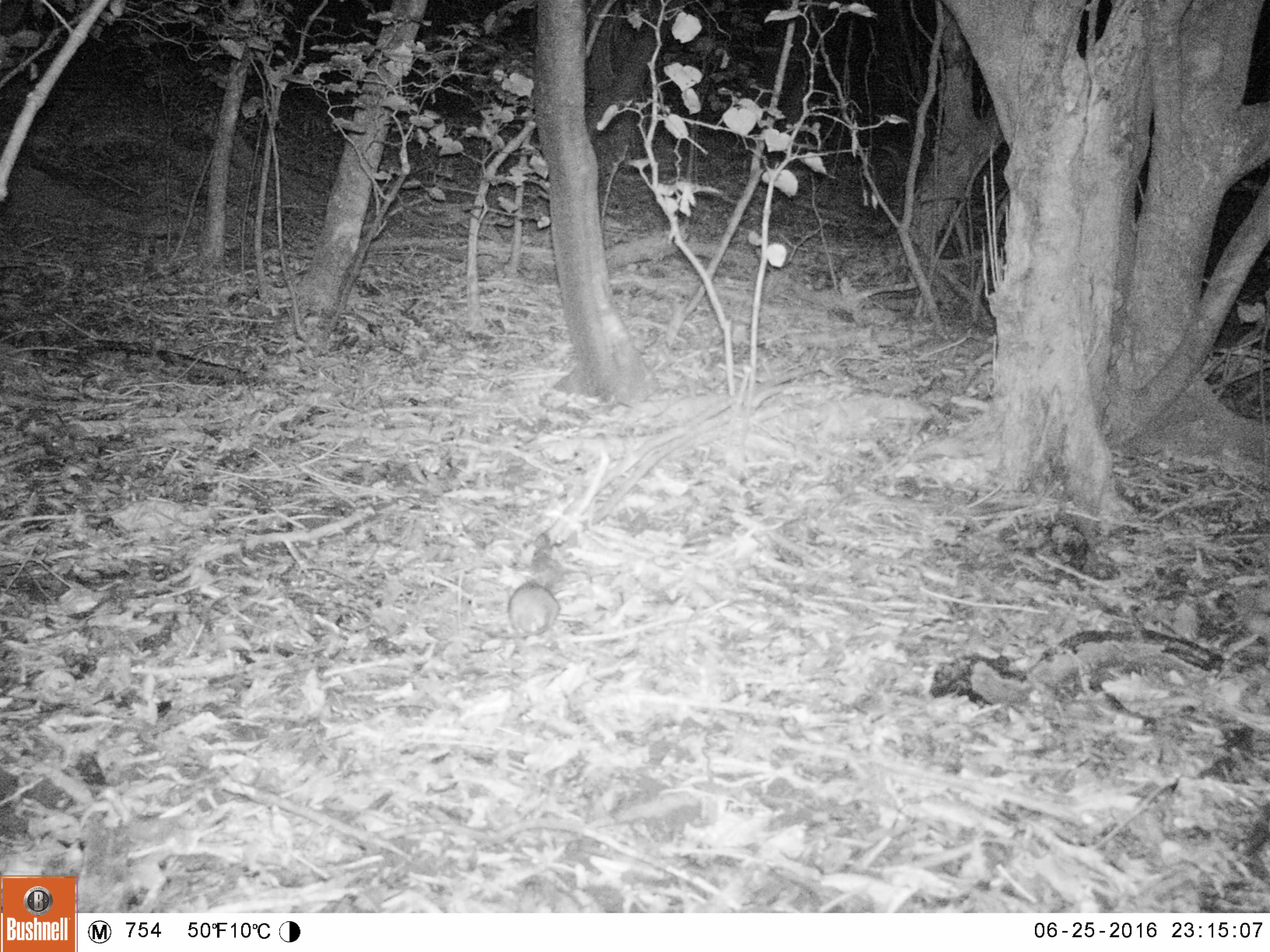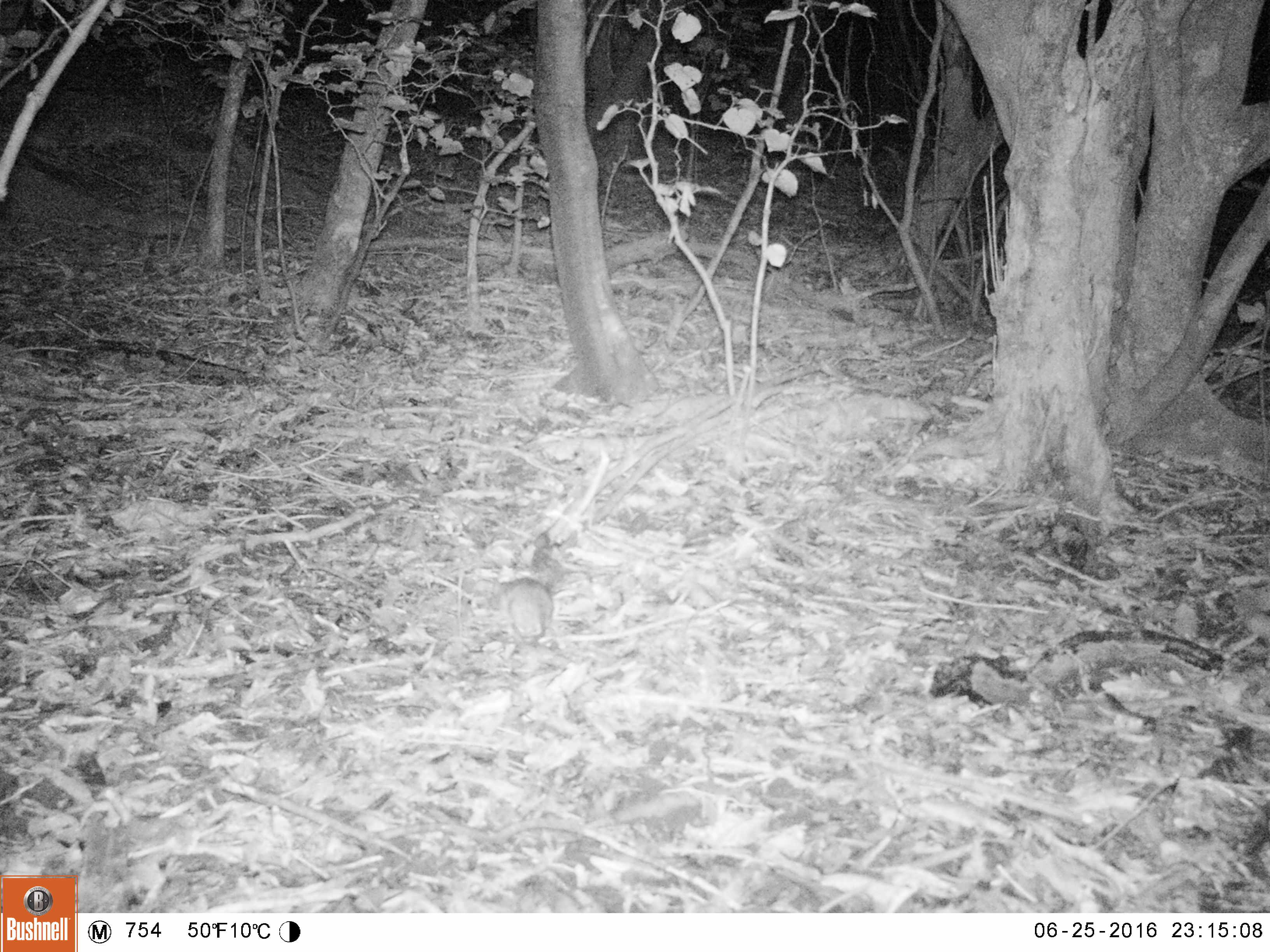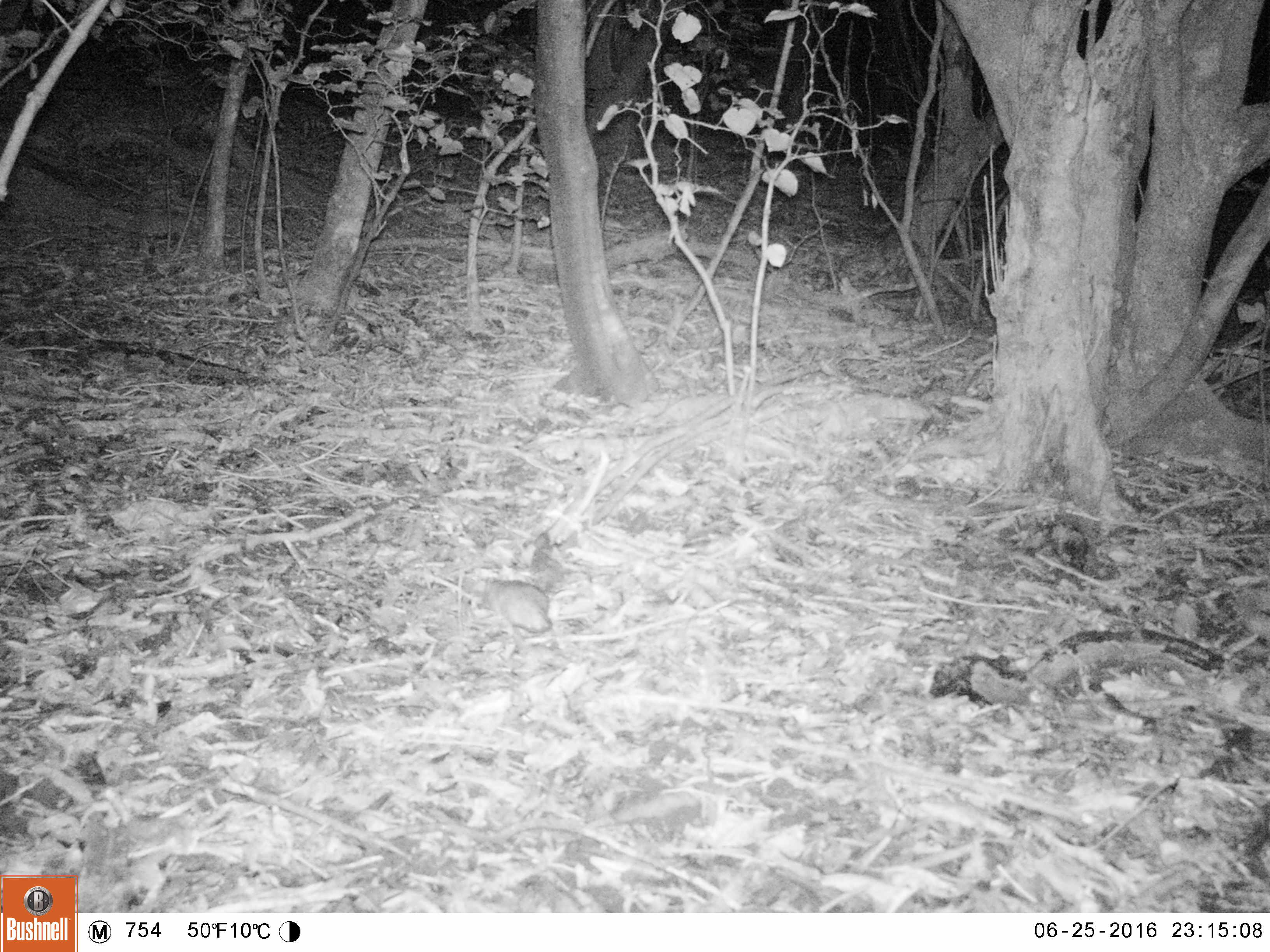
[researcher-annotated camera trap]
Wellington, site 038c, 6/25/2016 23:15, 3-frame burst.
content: unidentified animal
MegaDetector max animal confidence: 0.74